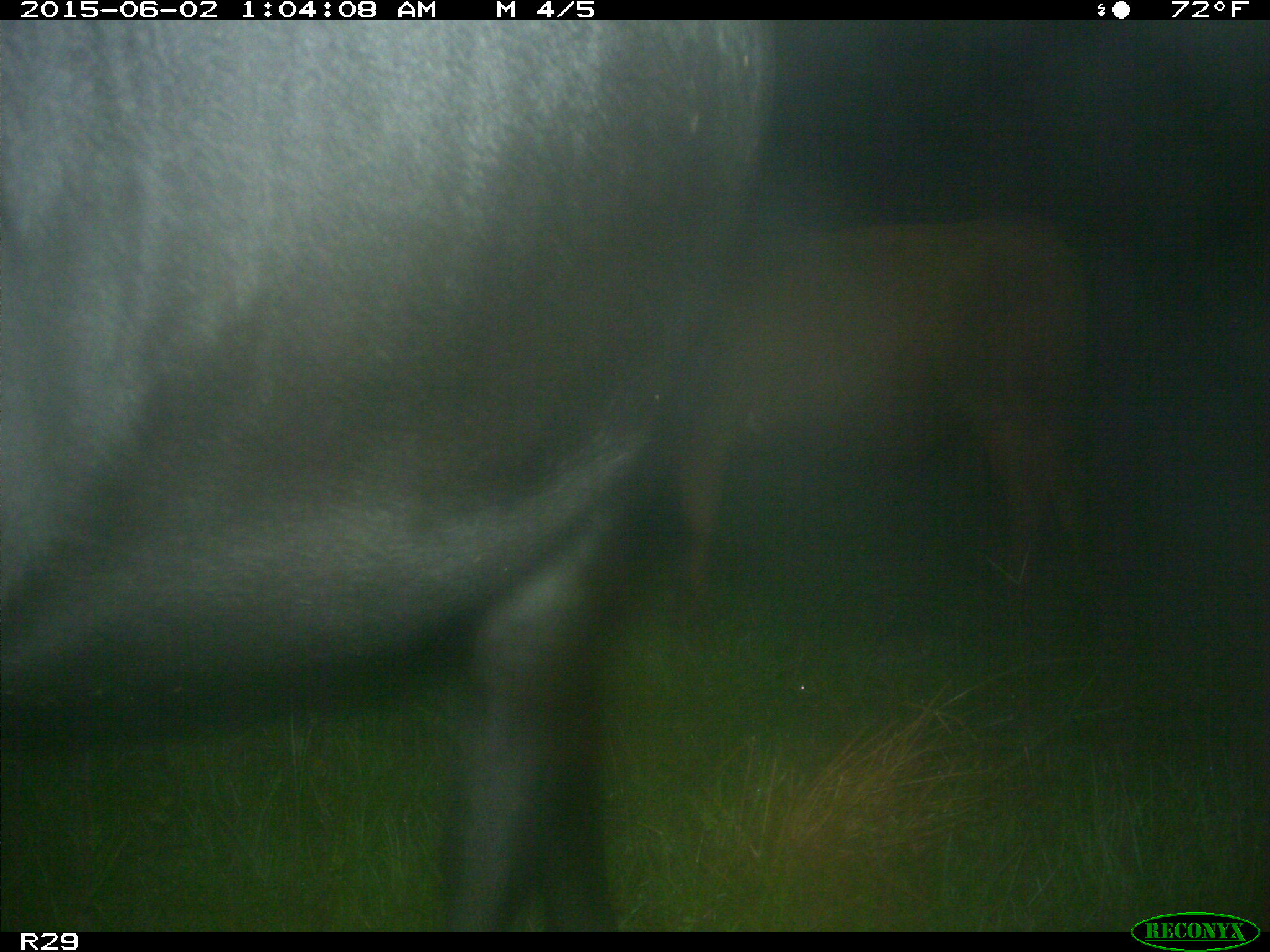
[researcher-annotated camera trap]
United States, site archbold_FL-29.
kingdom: Animalia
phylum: Chordata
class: Mammalia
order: Artiodactyla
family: Bovidae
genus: Bos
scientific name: Bos taurus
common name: domestic cow